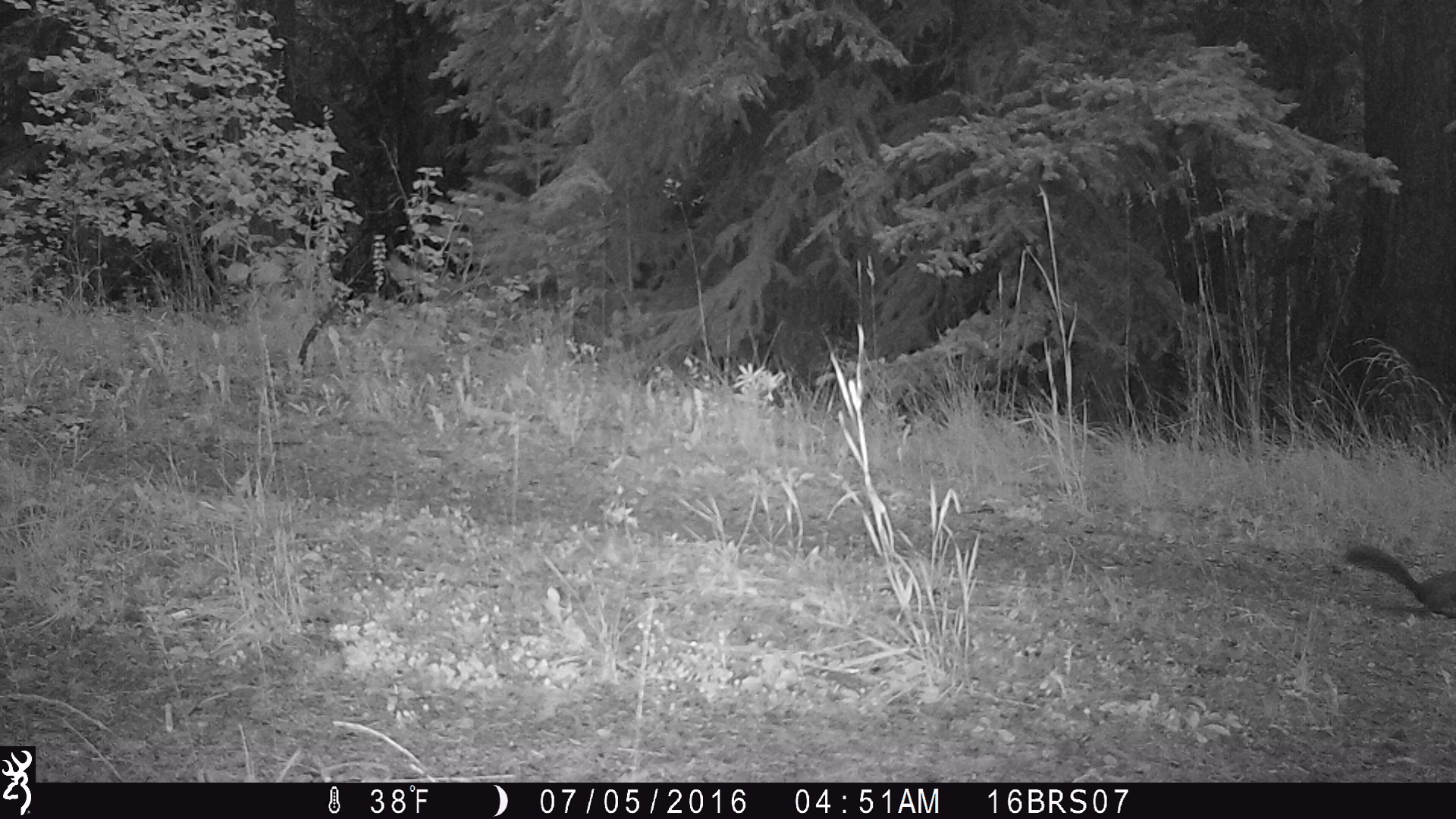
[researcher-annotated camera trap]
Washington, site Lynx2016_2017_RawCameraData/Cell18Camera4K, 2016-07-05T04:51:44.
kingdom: Animalia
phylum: Chordata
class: Mammalia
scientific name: Mammalia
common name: small mammal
Small mammal (Mammalia). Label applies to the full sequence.